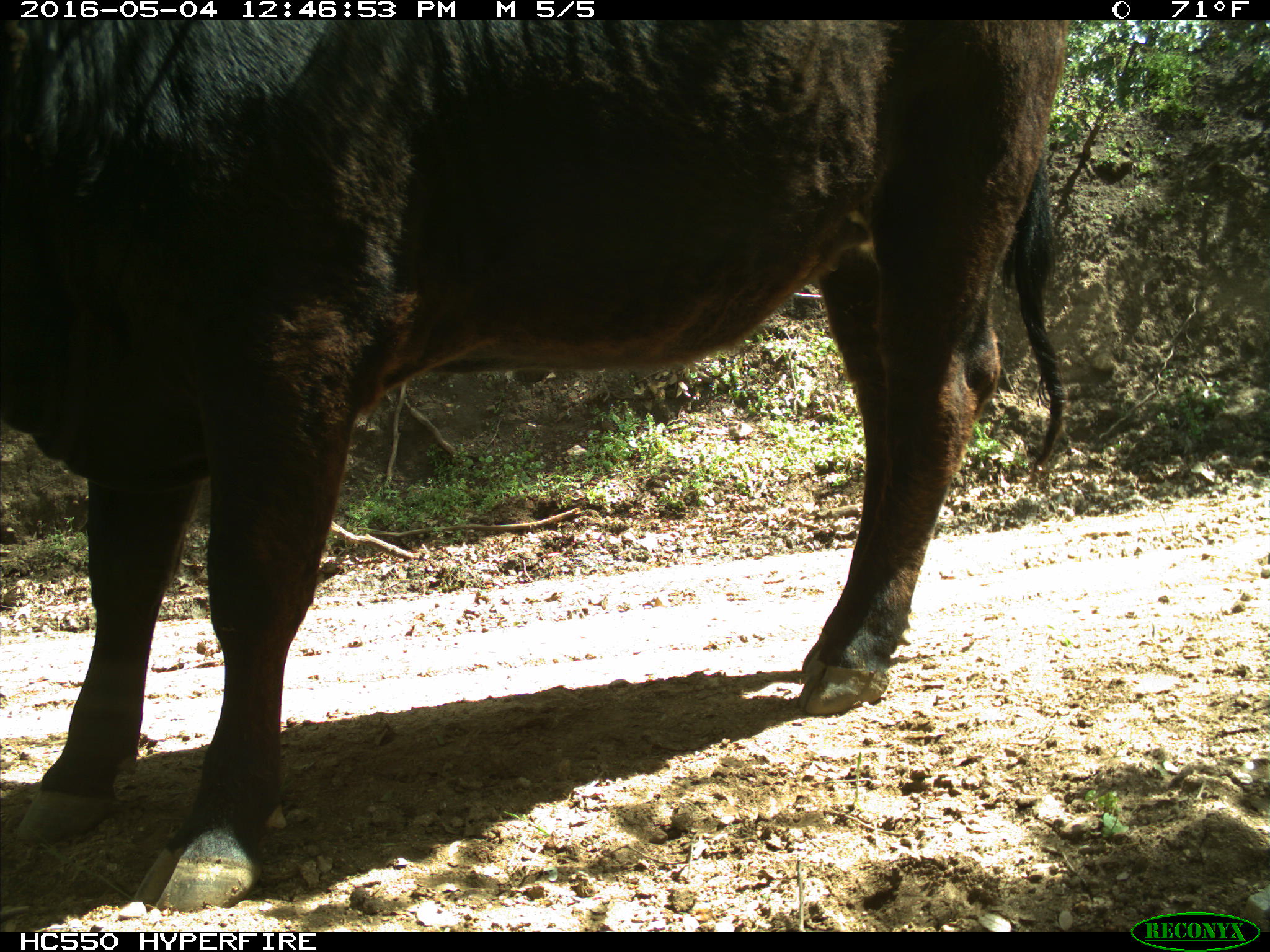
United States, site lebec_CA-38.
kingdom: Animalia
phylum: Chordata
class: Mammalia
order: Artiodactyla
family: Bovidae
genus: Bos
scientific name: Bos taurus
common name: domestic cow